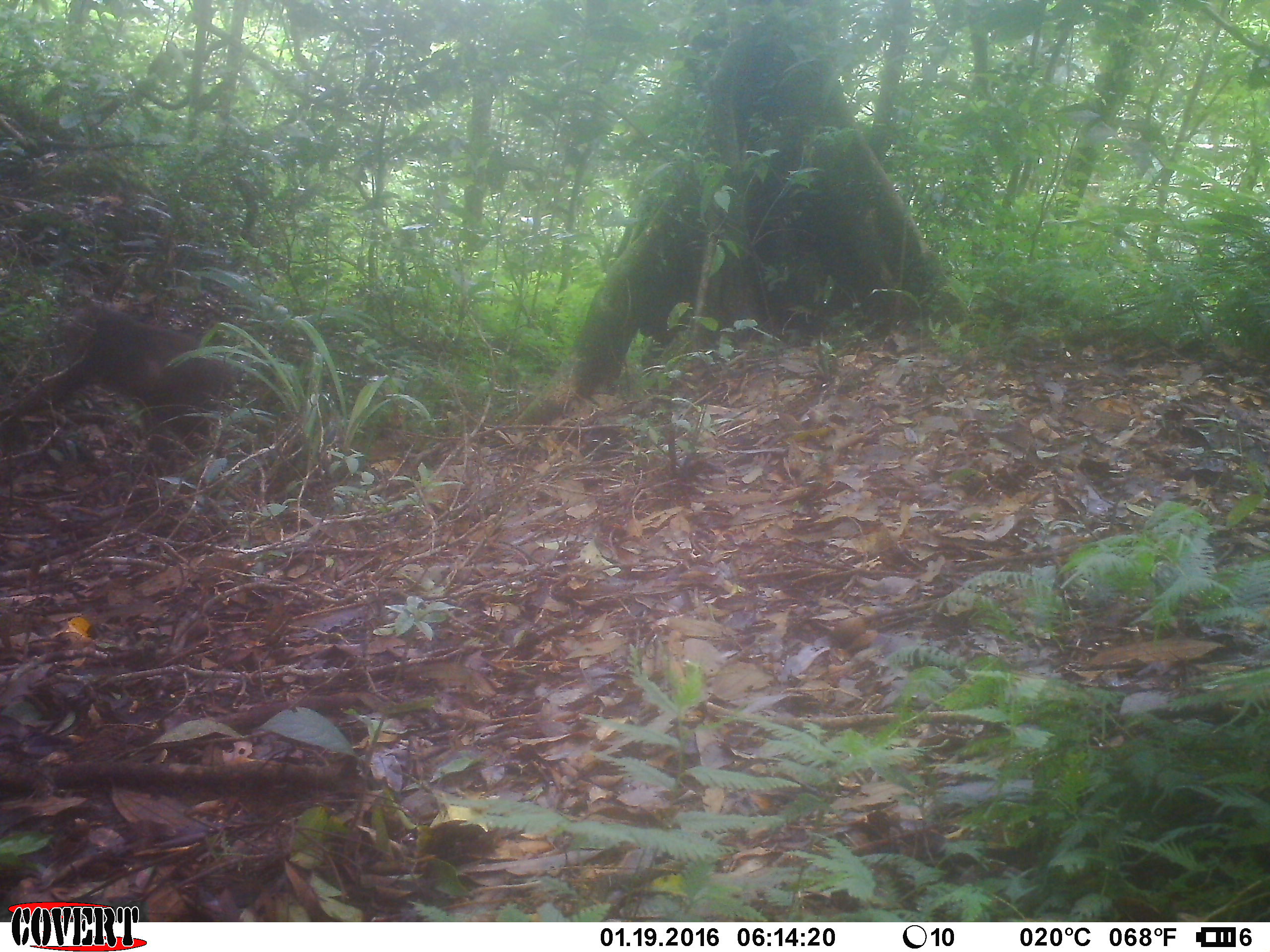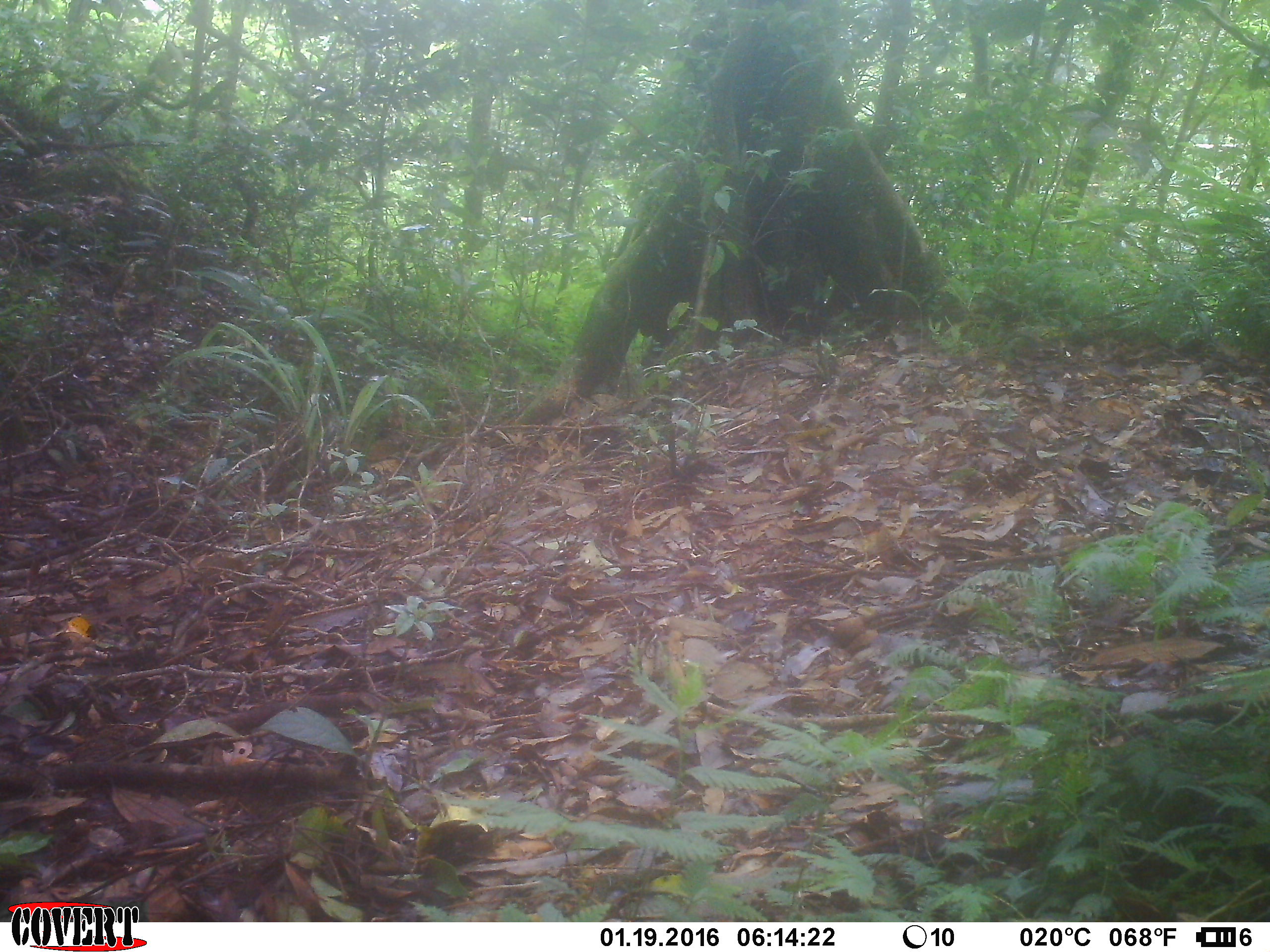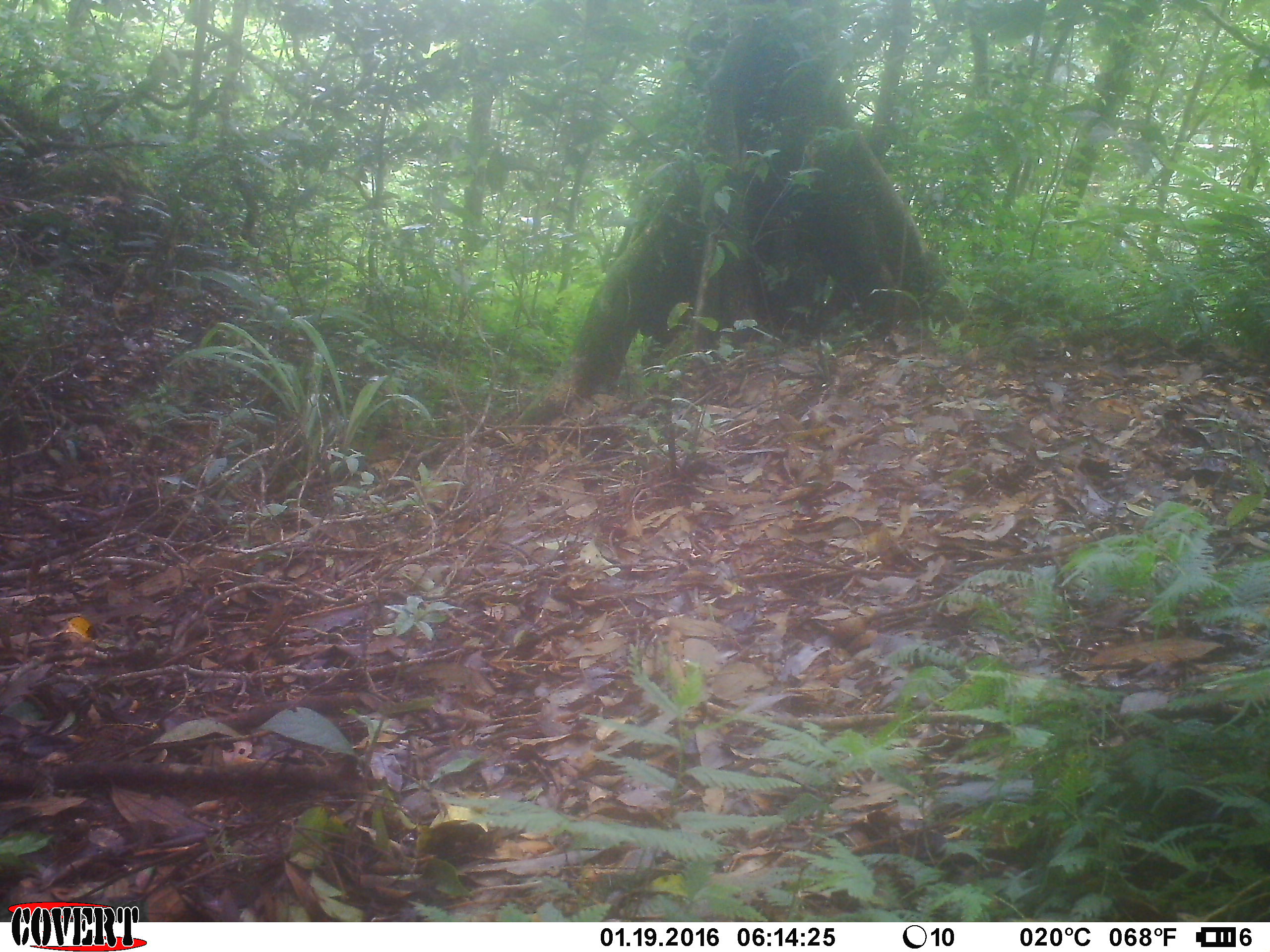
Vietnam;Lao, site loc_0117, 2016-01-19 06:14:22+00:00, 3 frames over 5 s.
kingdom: Animalia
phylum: Chordata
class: Mammalia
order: Primates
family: Cercopithecidae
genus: Macaca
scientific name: Macaca arctoides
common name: stump-tailed macaque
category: stump tailed macaque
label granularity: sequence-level